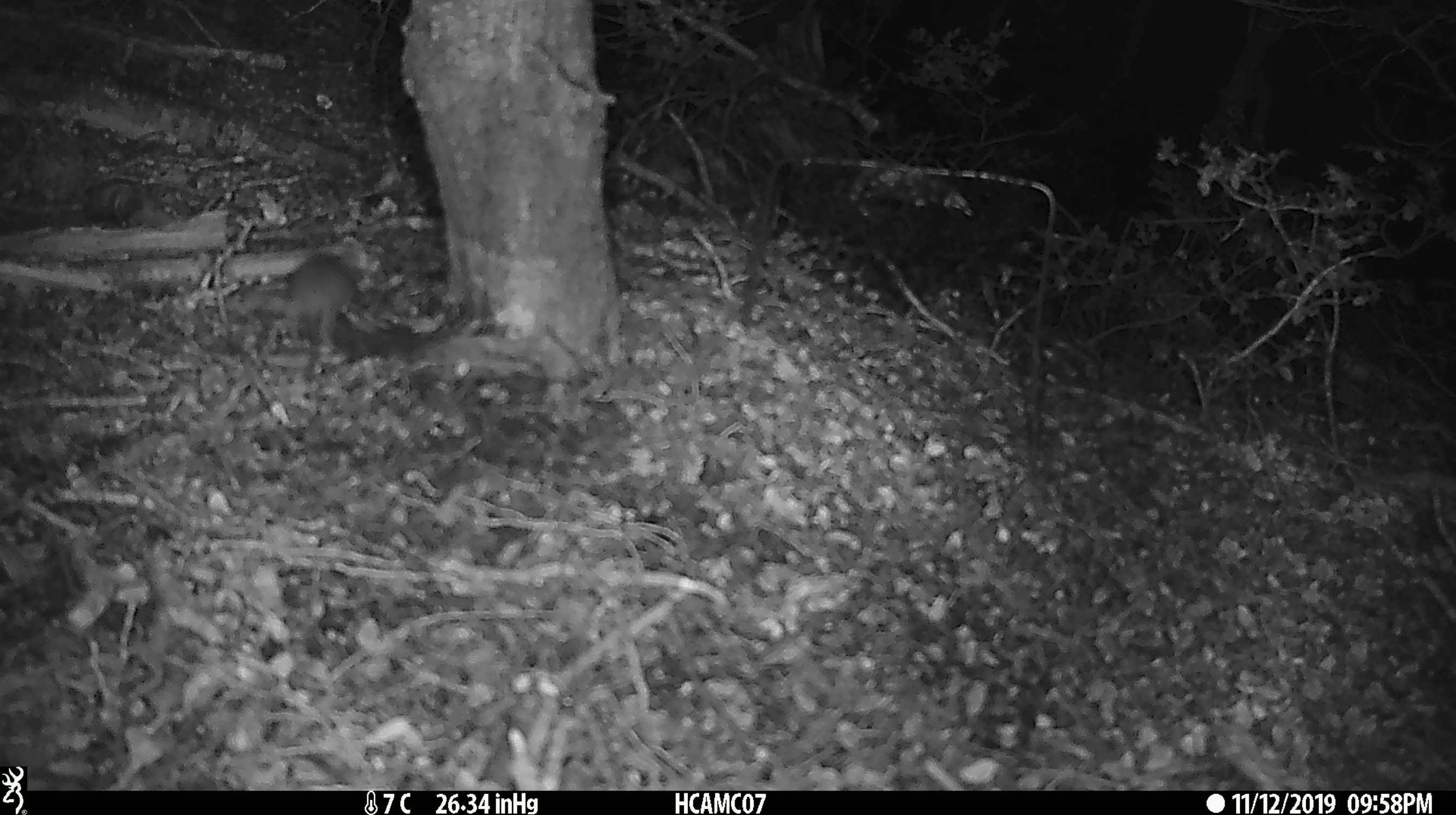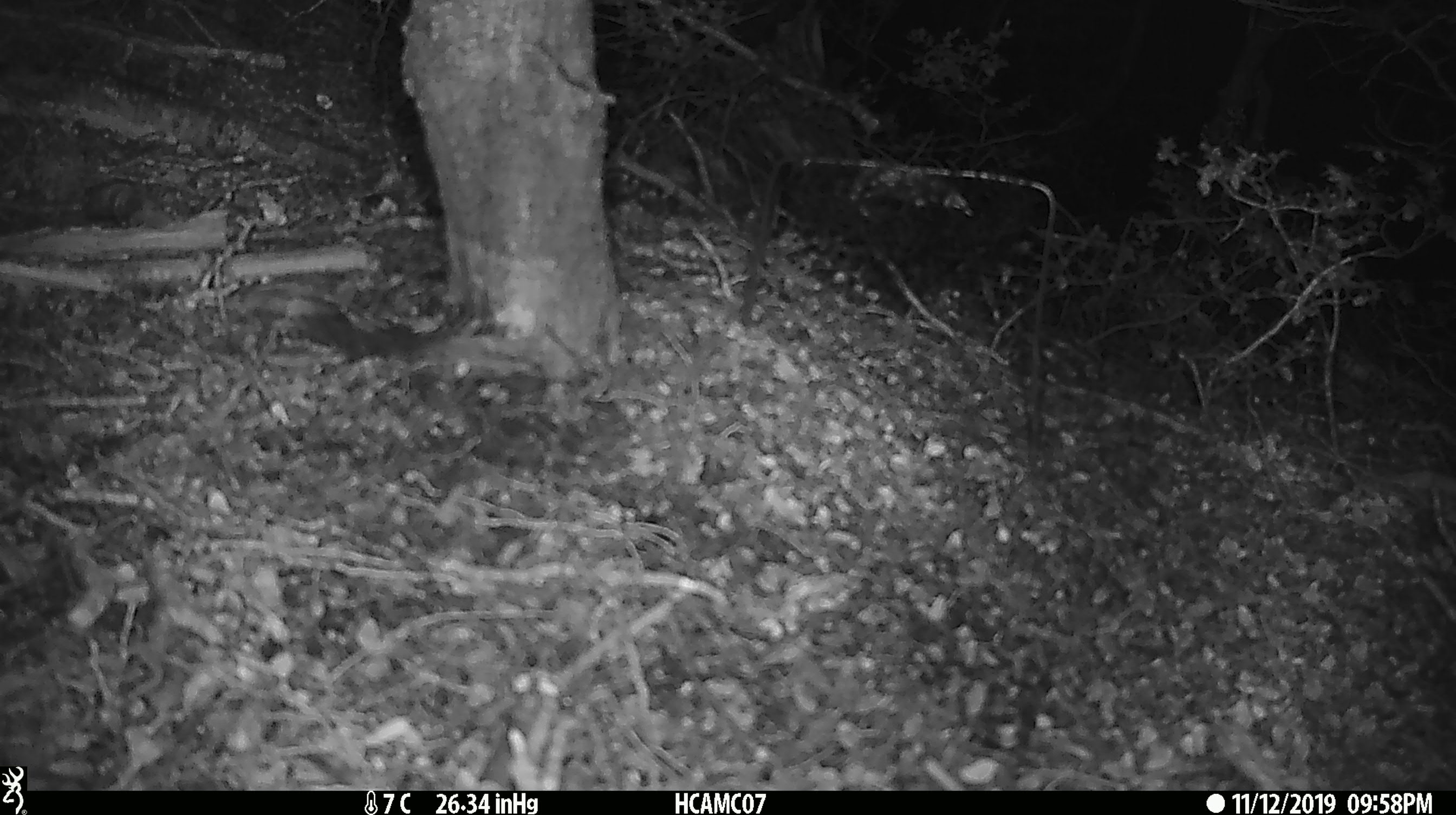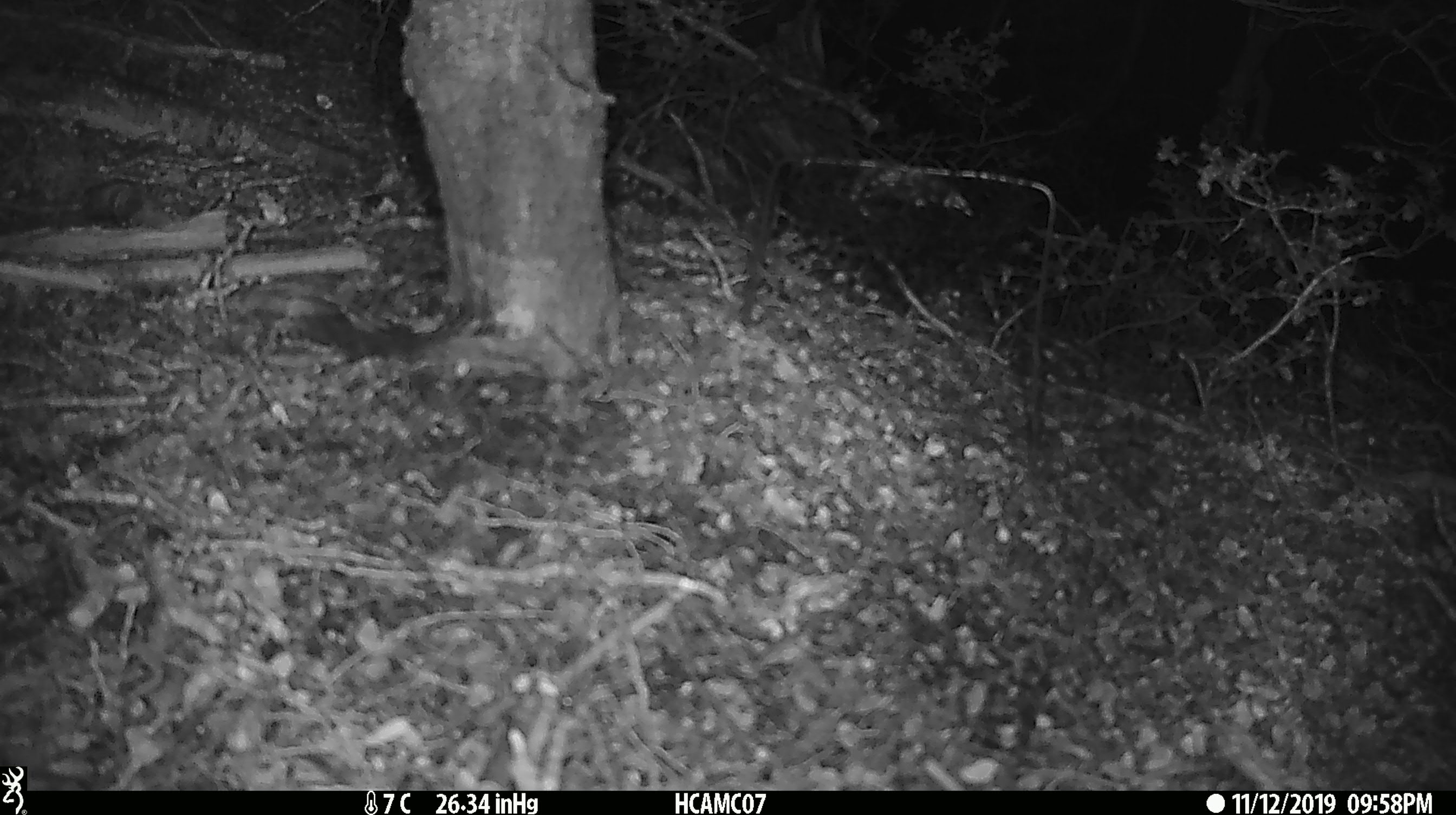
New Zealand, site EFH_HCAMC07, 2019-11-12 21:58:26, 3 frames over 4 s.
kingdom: Animalia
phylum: Chordata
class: Mammalia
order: Rodentia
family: Muridae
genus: Mus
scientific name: Mus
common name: mouse